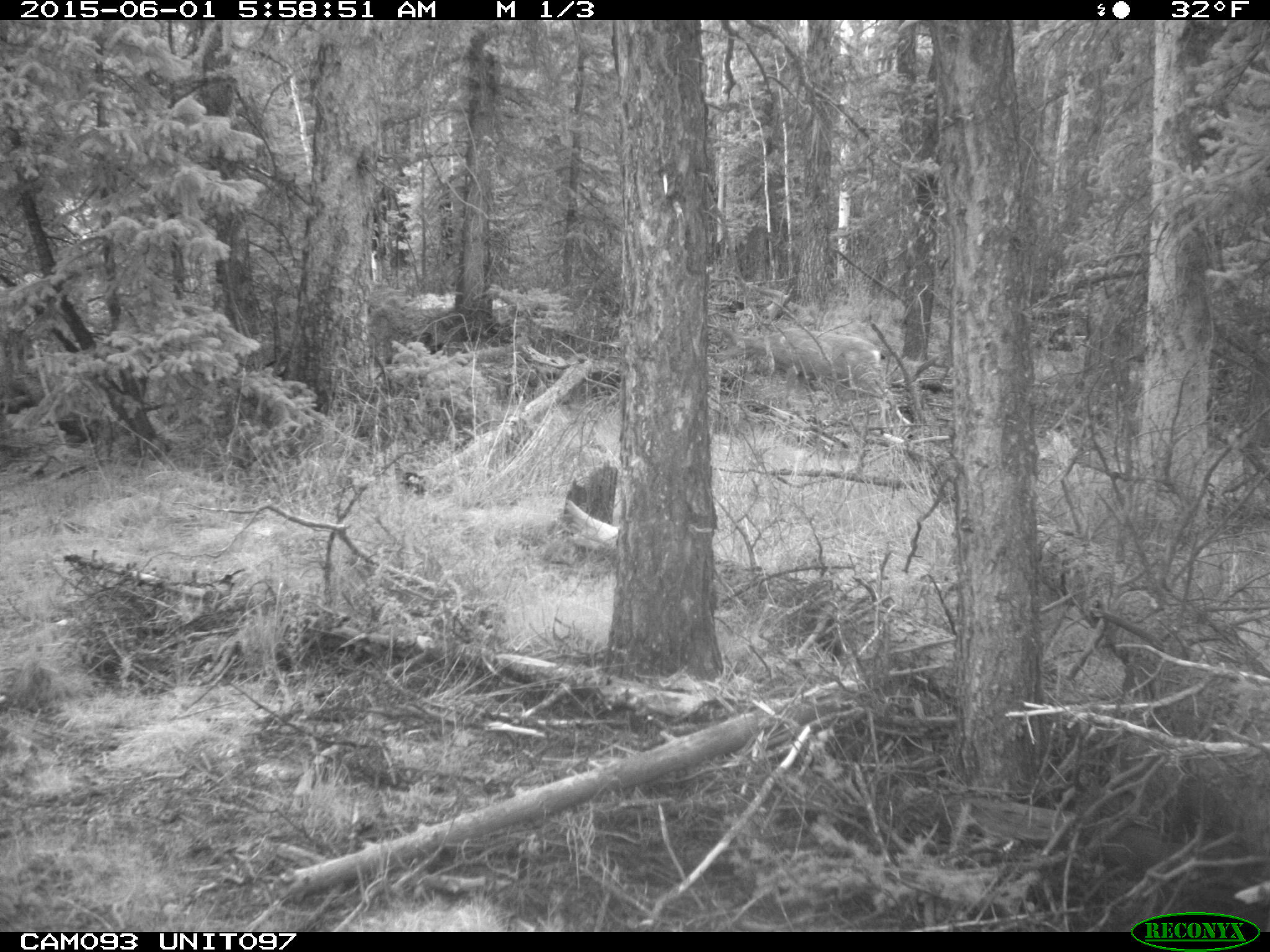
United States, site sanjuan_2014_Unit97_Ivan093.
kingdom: Animalia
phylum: Chordata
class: Mammalia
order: Artiodactyla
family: Cervidae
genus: Odocoileus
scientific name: Odocoileus hemionus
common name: mule deer